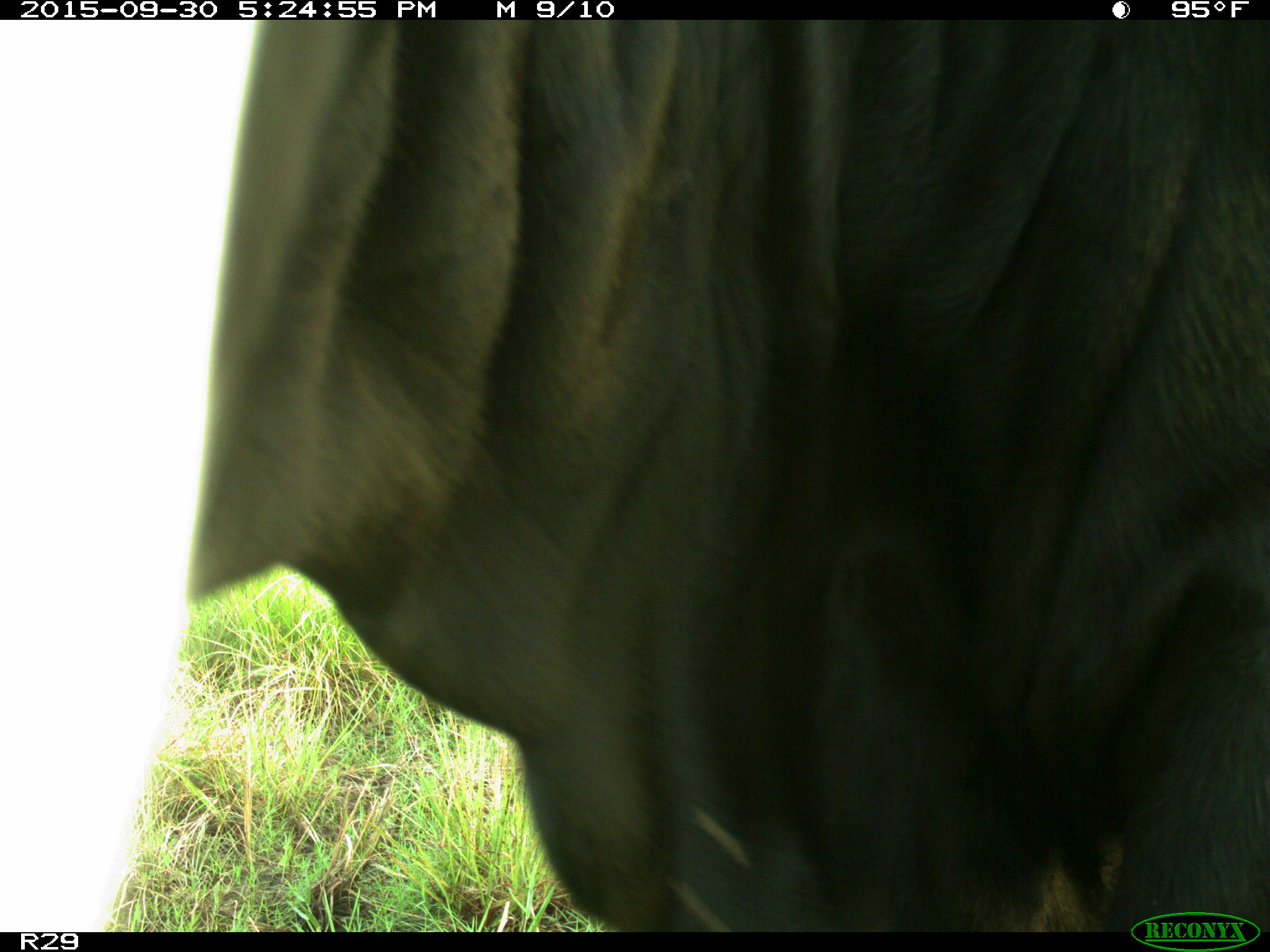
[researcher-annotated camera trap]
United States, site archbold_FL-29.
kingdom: Animalia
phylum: Chordata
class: Mammalia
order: Artiodactyla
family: Bovidae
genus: Bos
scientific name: Bos taurus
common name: domestic cow